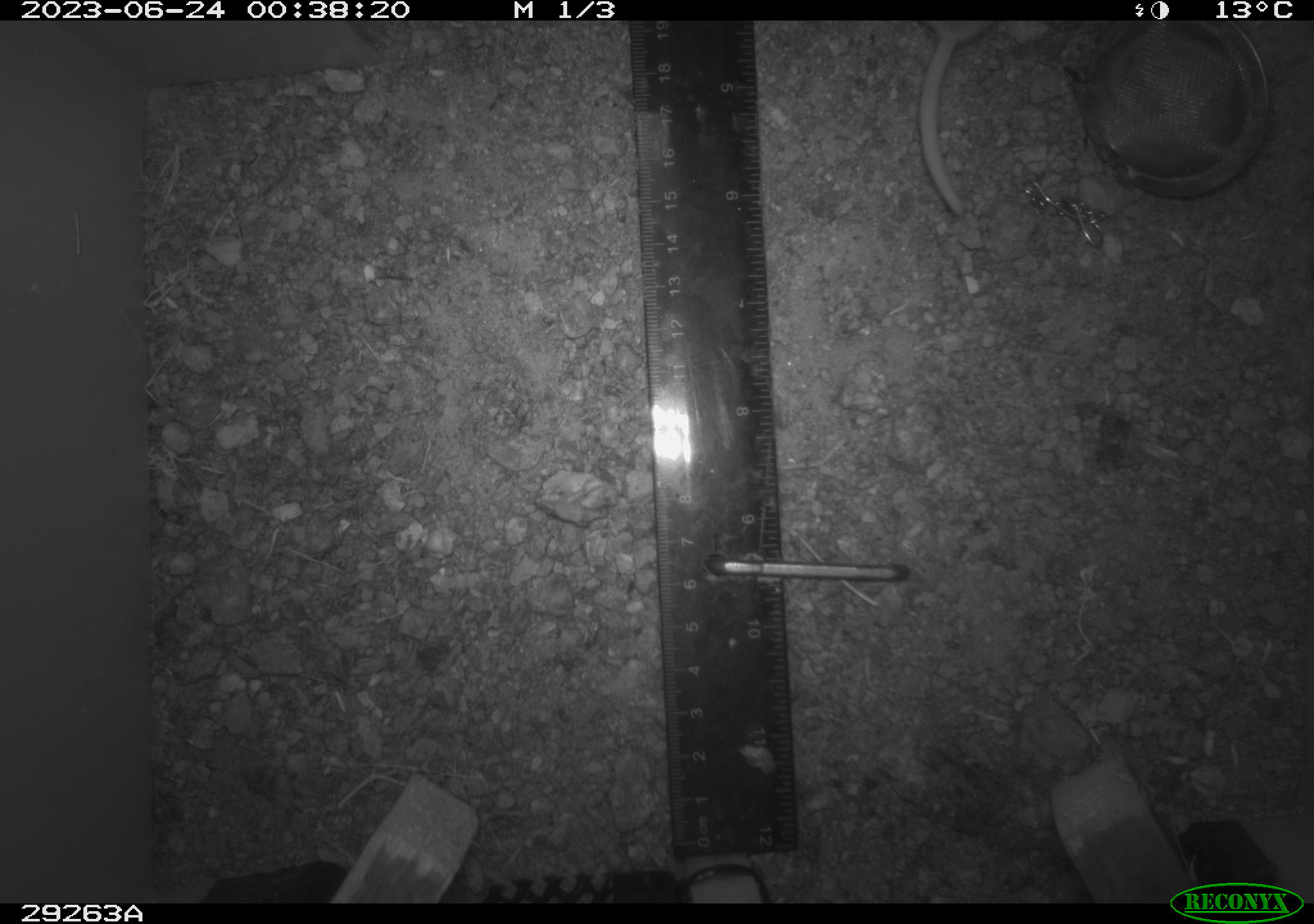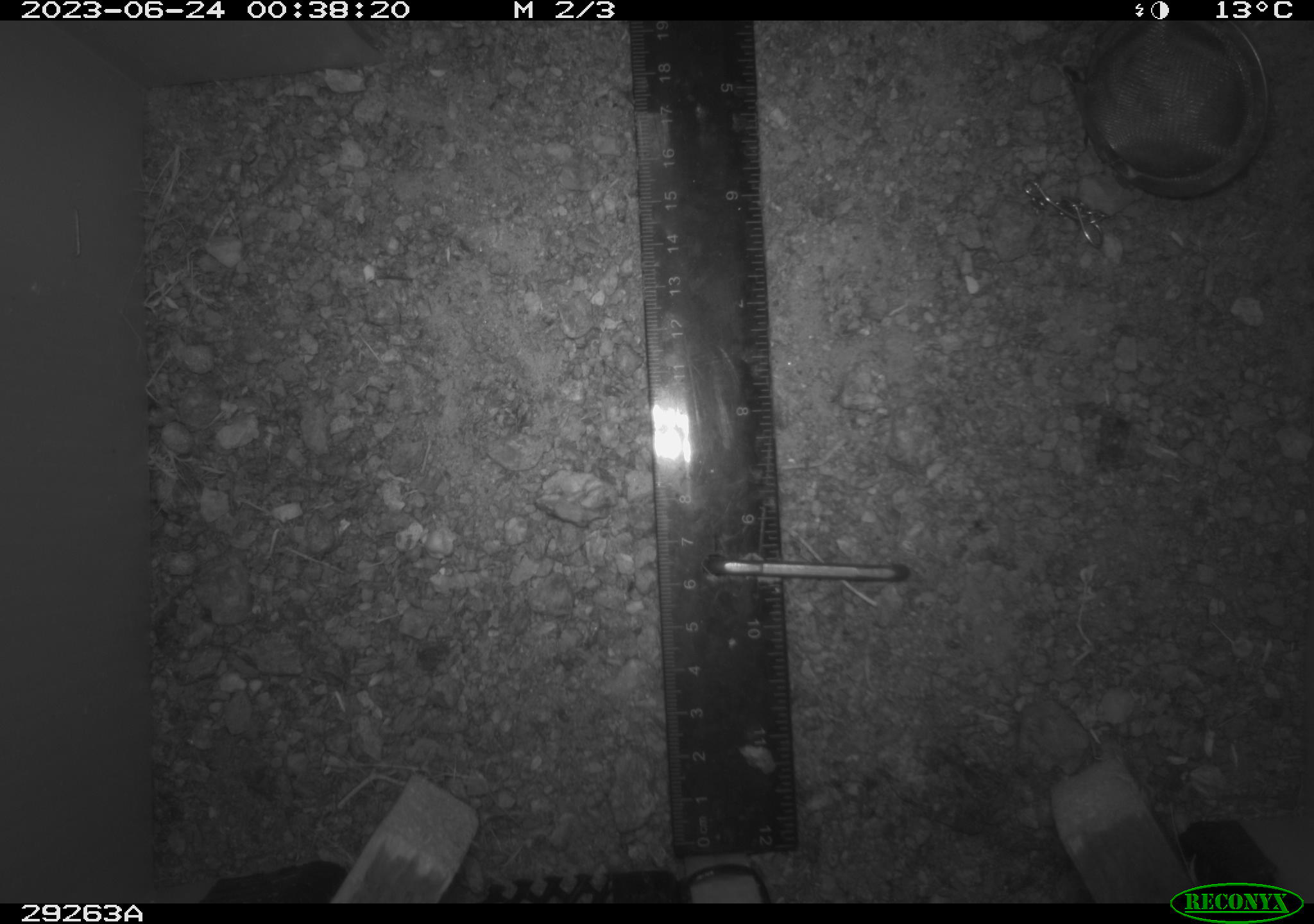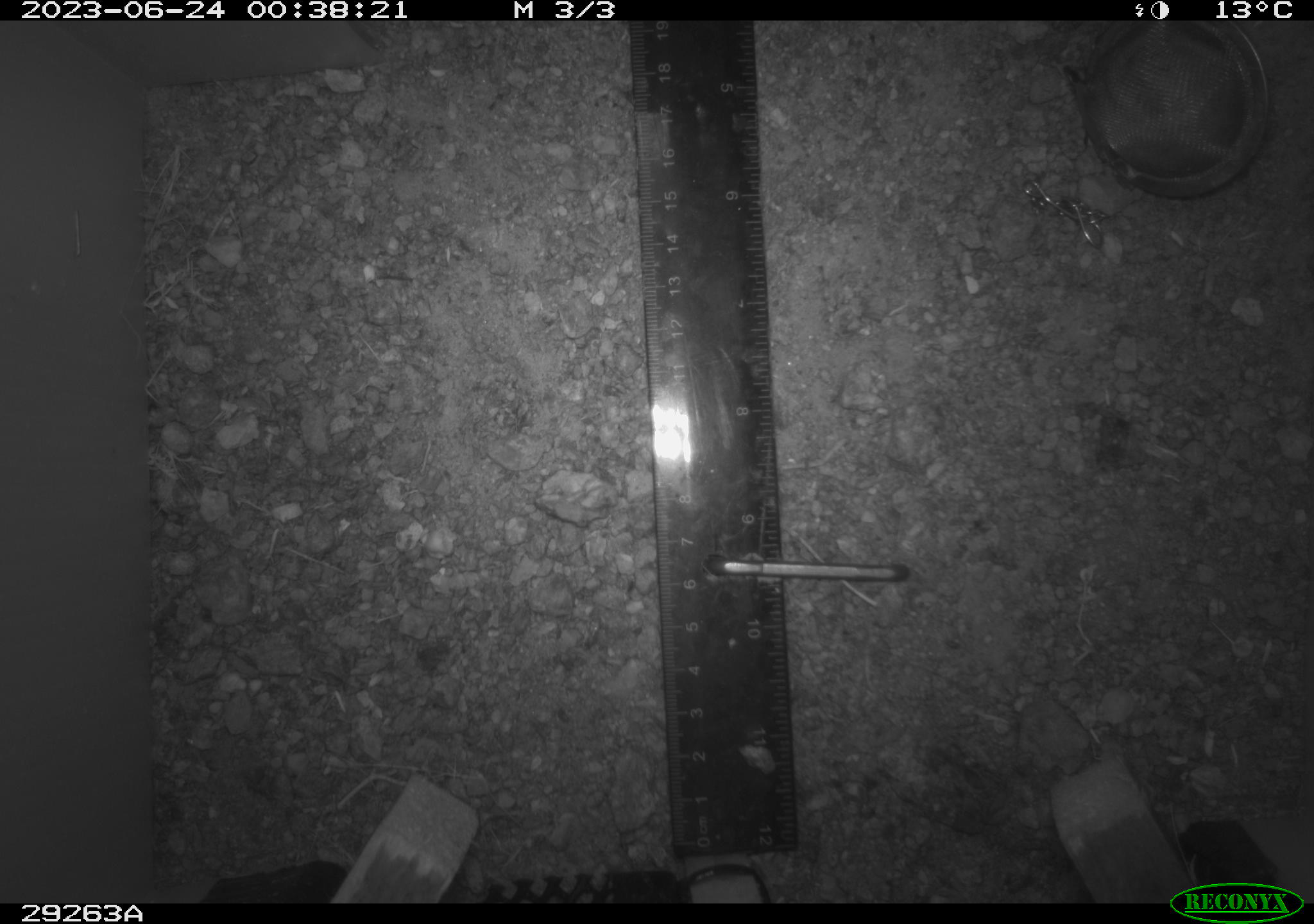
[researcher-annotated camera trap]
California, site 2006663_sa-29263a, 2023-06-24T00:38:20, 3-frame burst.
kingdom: Animalia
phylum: Chordata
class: Mammalia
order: Rodentia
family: Cricetidae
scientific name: Arvicolinae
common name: voles, lemmings, and muskrats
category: arvicolinae subfamily